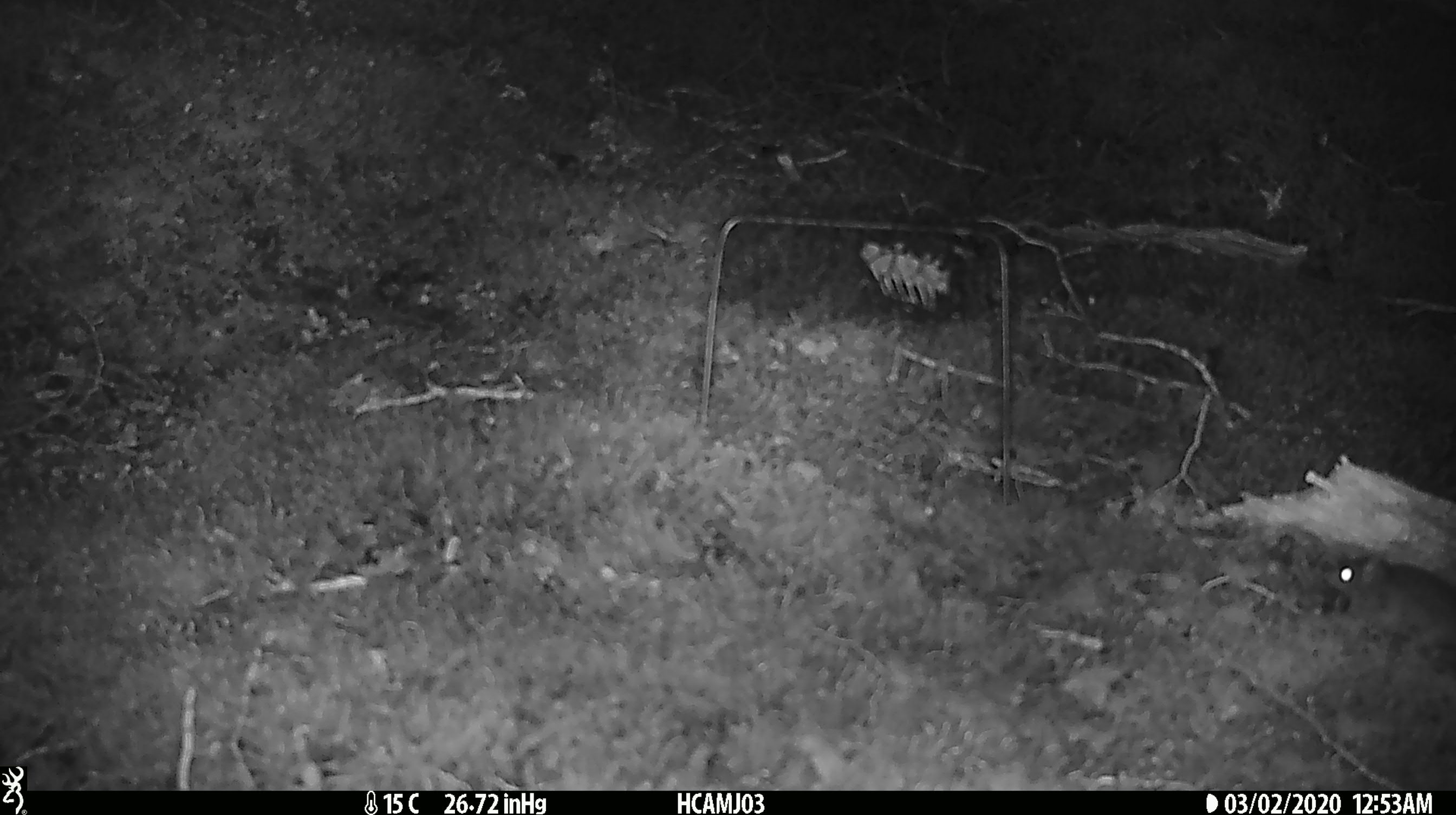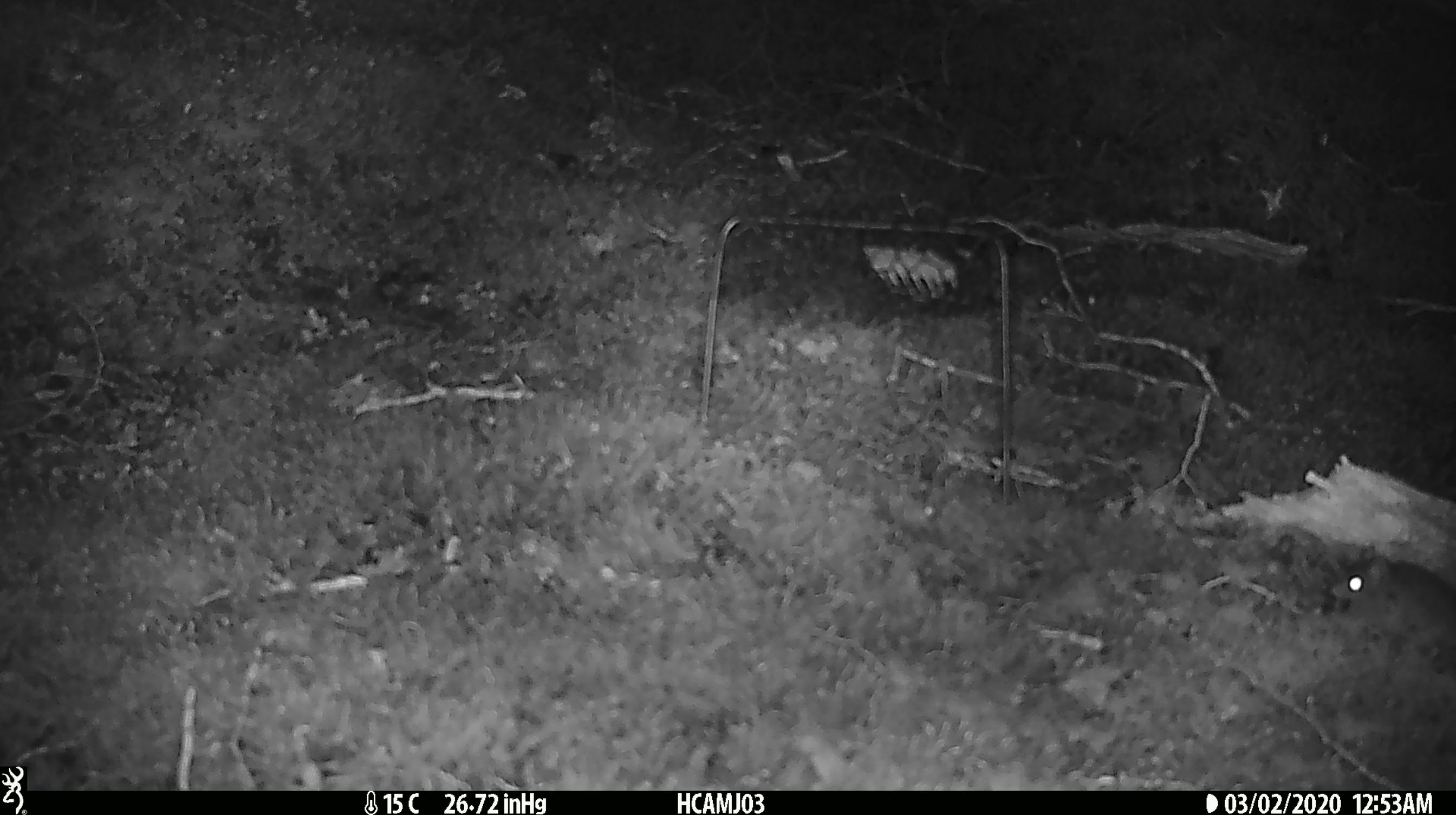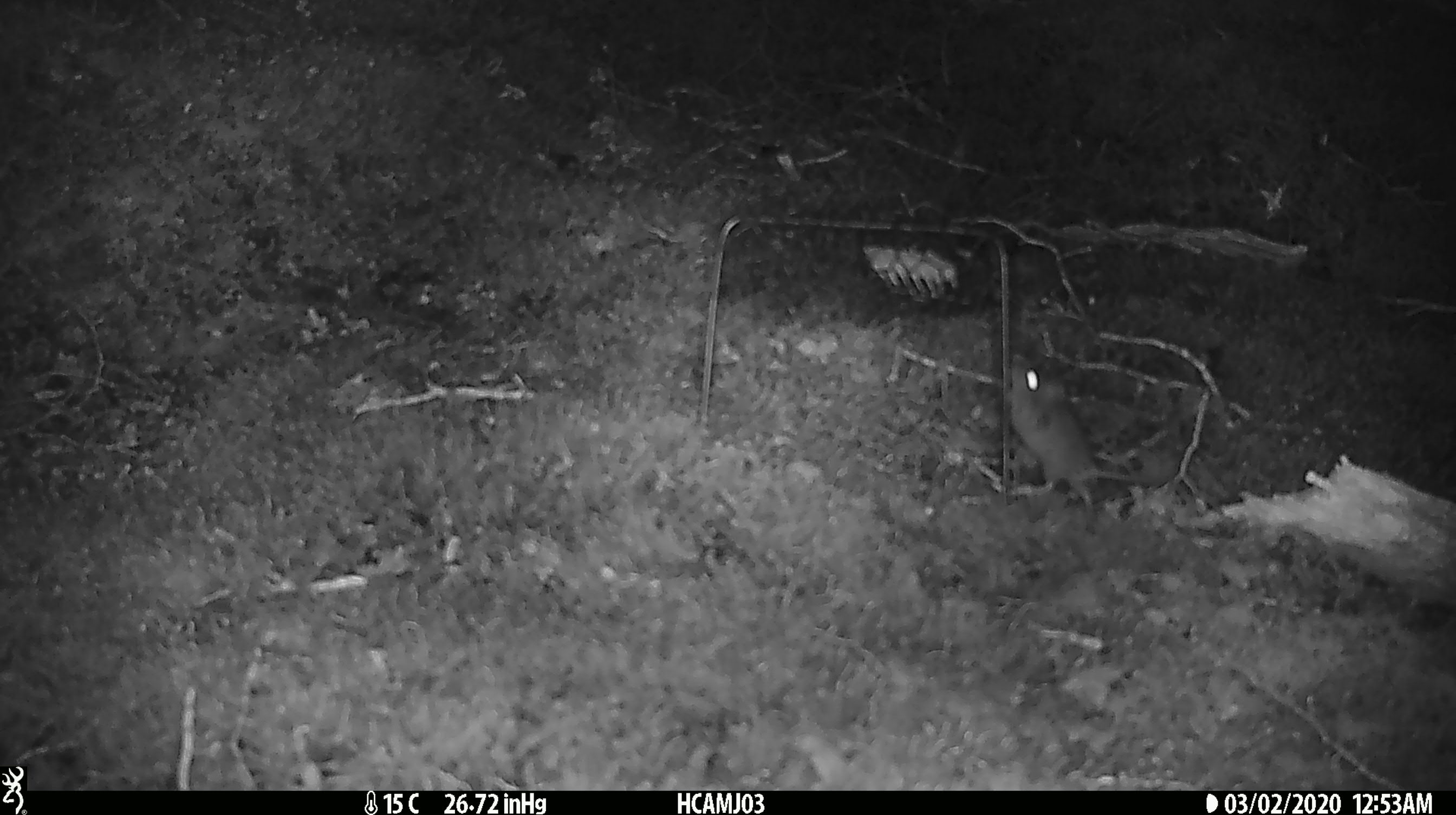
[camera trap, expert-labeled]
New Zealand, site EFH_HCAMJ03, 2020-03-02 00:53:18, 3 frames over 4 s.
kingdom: Animalia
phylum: Chordata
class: Mammalia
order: Rodentia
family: Muridae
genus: Mus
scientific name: Mus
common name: mouse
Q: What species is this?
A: Mouse (Mus).